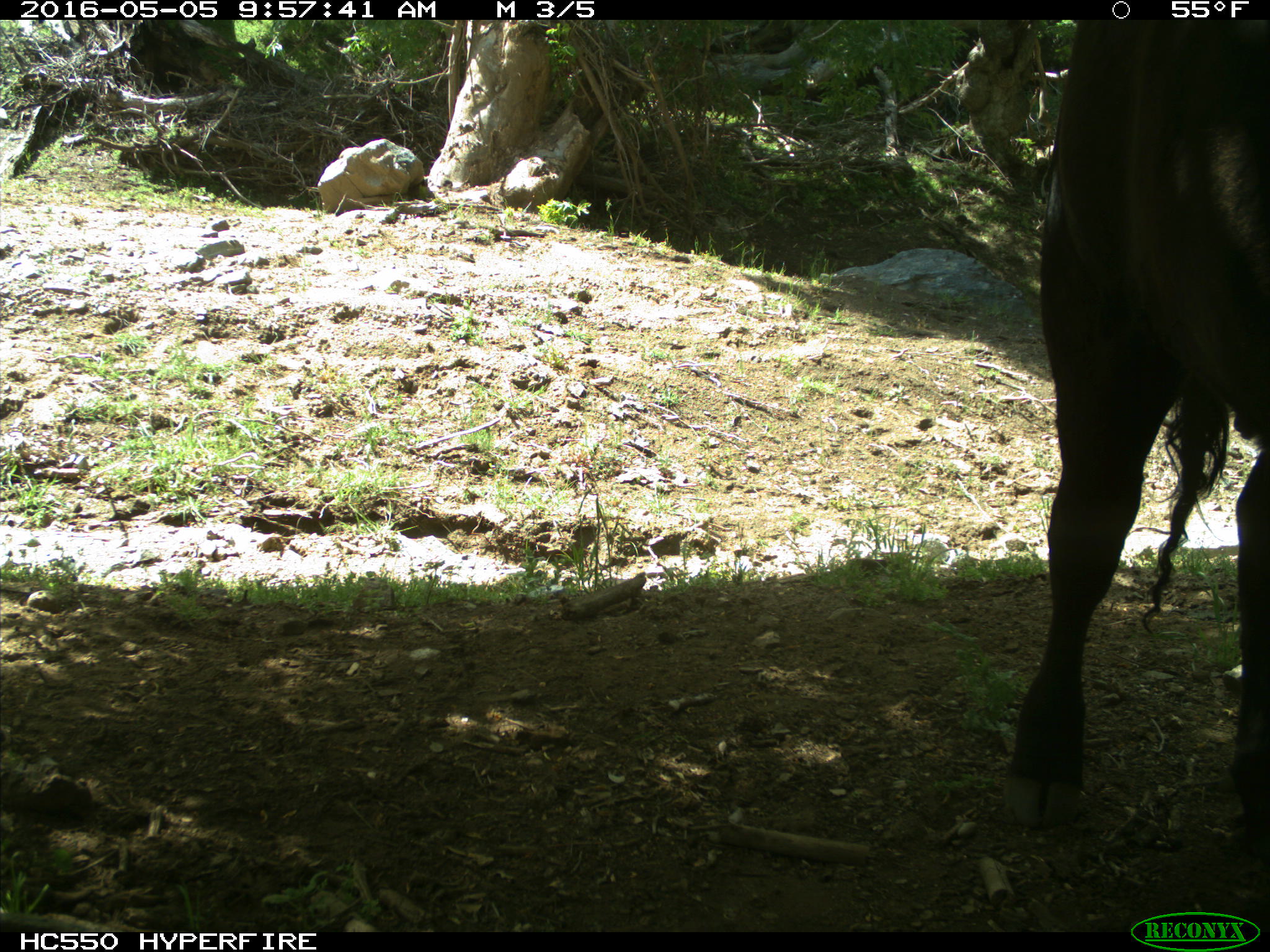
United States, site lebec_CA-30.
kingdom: Animalia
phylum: Chordata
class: Mammalia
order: Artiodactyla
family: Bovidae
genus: Bos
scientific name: Bos taurus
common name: domestic cow